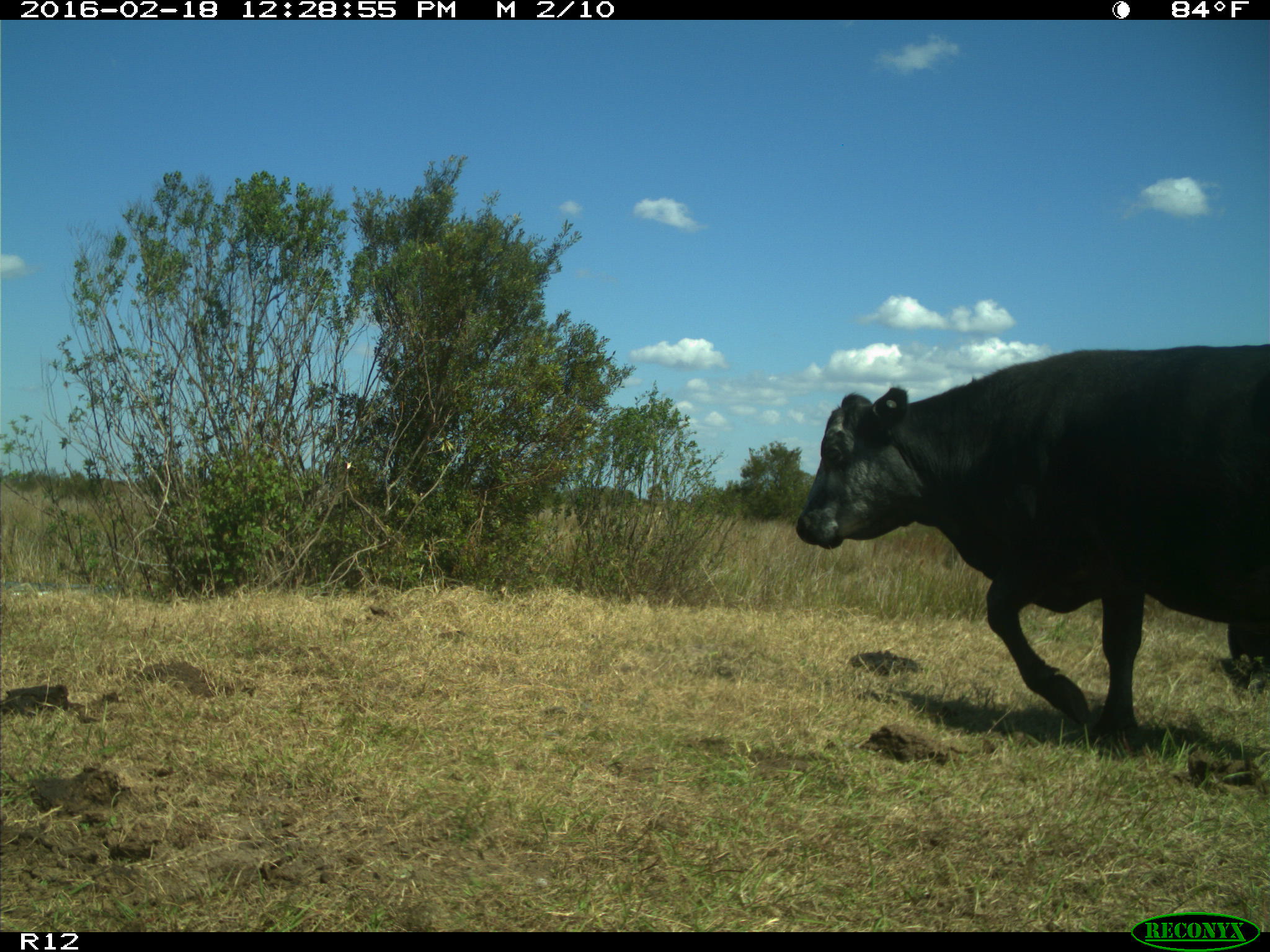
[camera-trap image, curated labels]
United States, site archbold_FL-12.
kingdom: Animalia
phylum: Chordata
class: Mammalia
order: Artiodactyla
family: Bovidae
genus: Bos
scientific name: Bos taurus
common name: domestic cow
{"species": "Bos taurus (domestic cow)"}